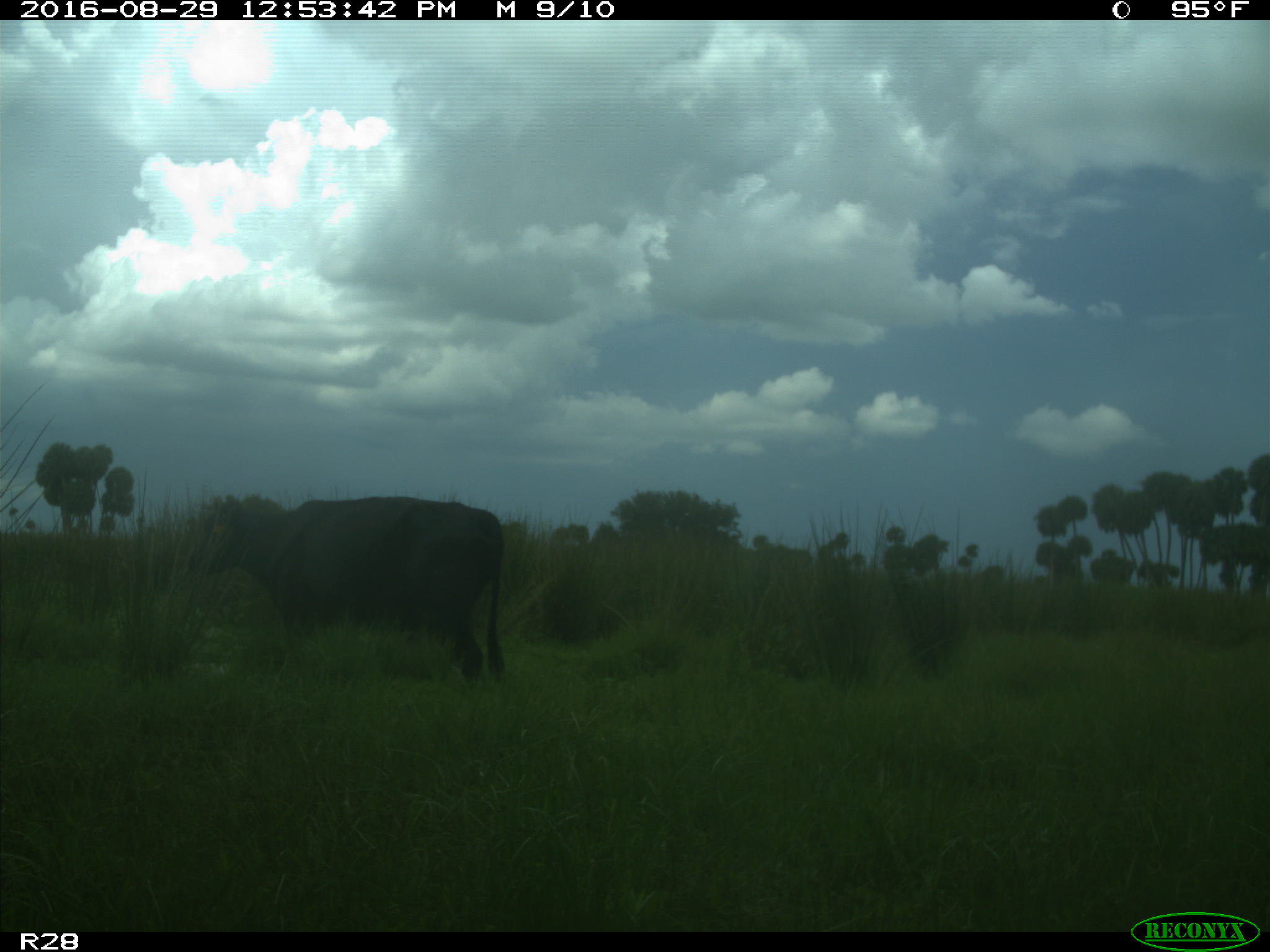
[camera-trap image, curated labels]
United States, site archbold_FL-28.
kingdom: Animalia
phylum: Chordata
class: Mammalia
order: Artiodactyla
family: Bovidae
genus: Bos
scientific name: Bos taurus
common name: domestic cow